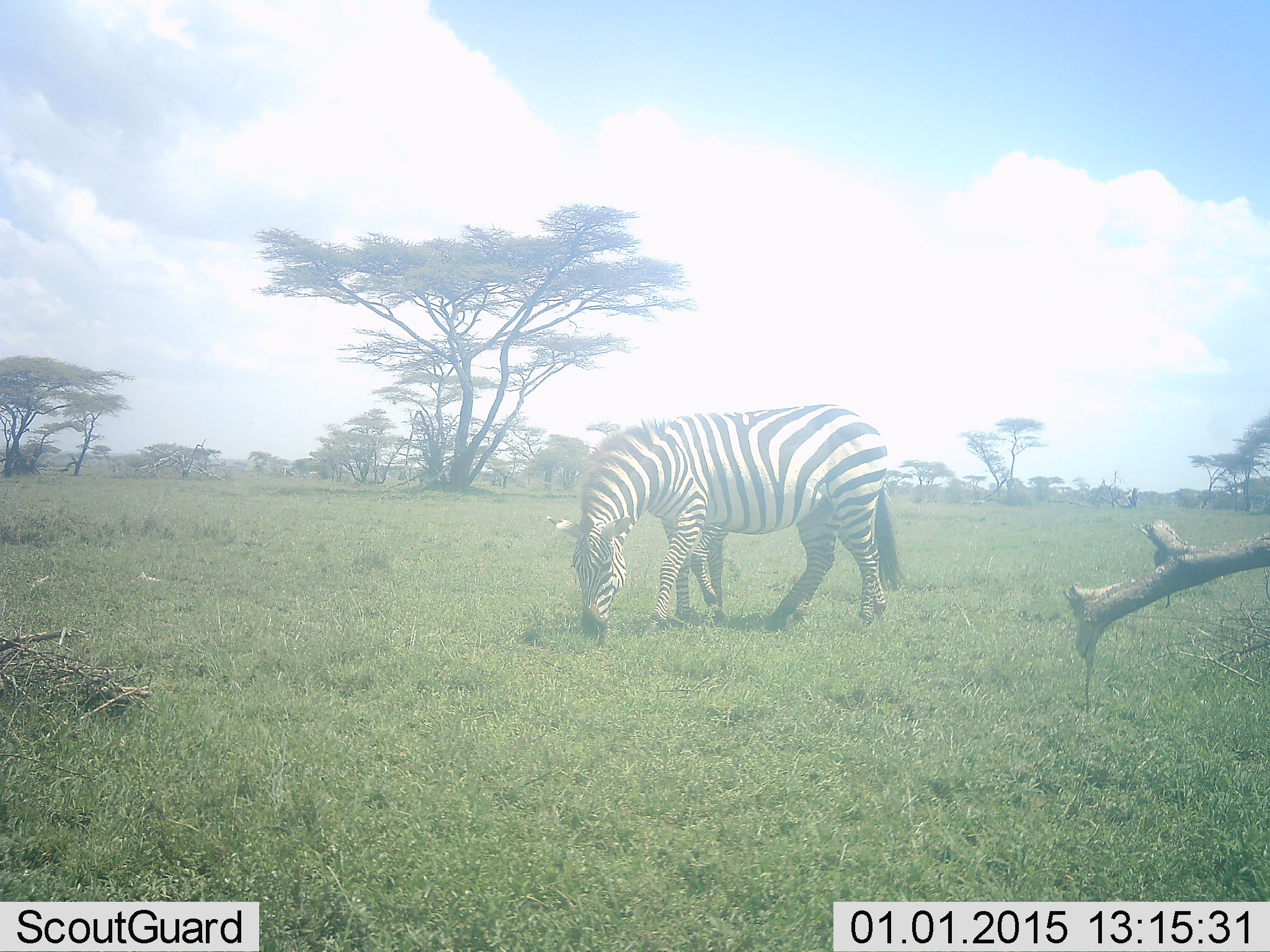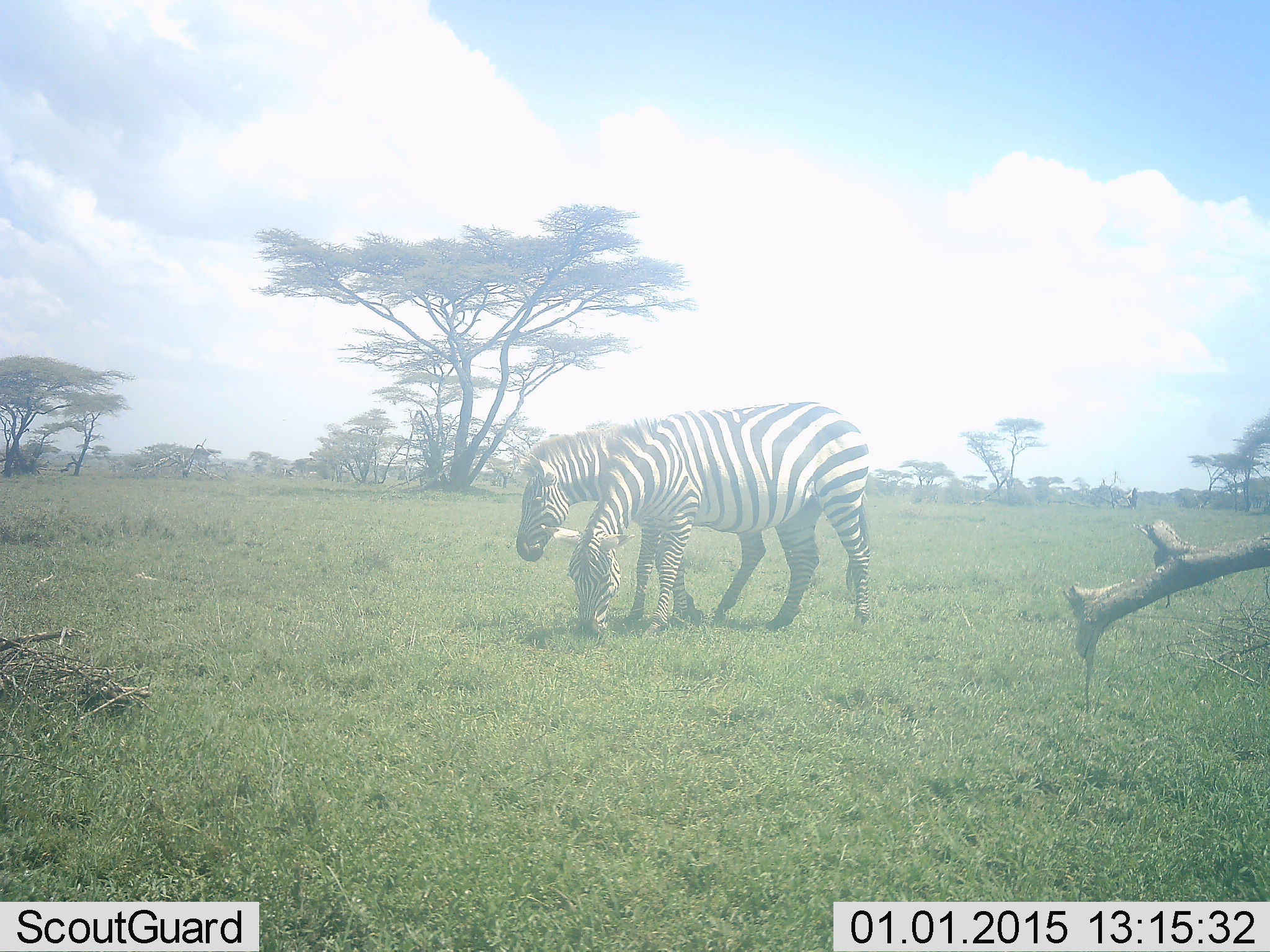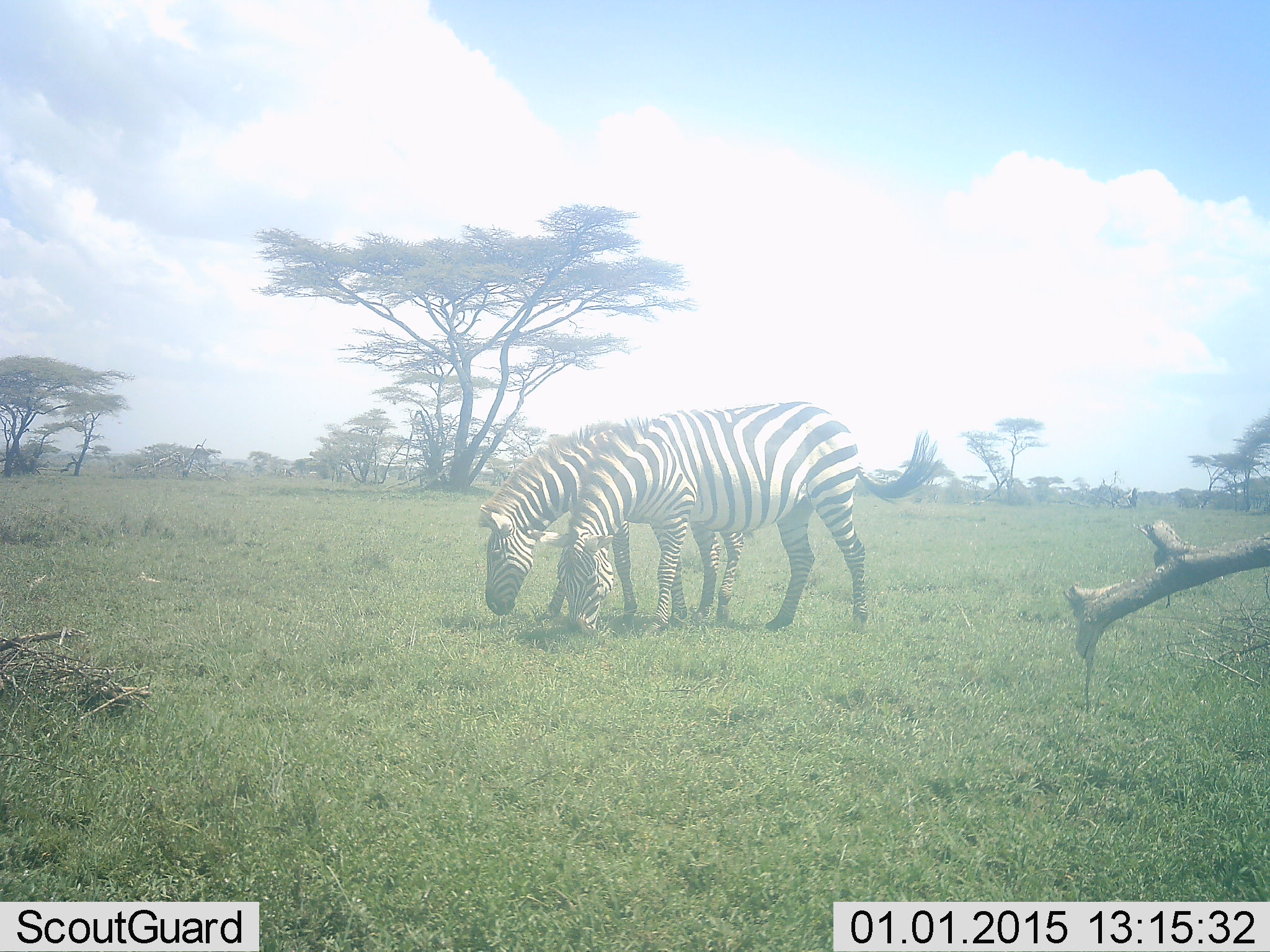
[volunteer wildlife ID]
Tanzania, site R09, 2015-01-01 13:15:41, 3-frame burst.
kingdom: Animalia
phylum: Chordata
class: Mammalia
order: Perissodactyla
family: Equidae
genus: Equus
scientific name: Equus quagga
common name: plains zebra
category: zebra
Zebra (plains zebra) (Equus quagga), count 2. Behavior (volunteer vote fractions): standing 0%, resting 0%, moving 30%, interacting 0%. Young present (vote fraction): 0%. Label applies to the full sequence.